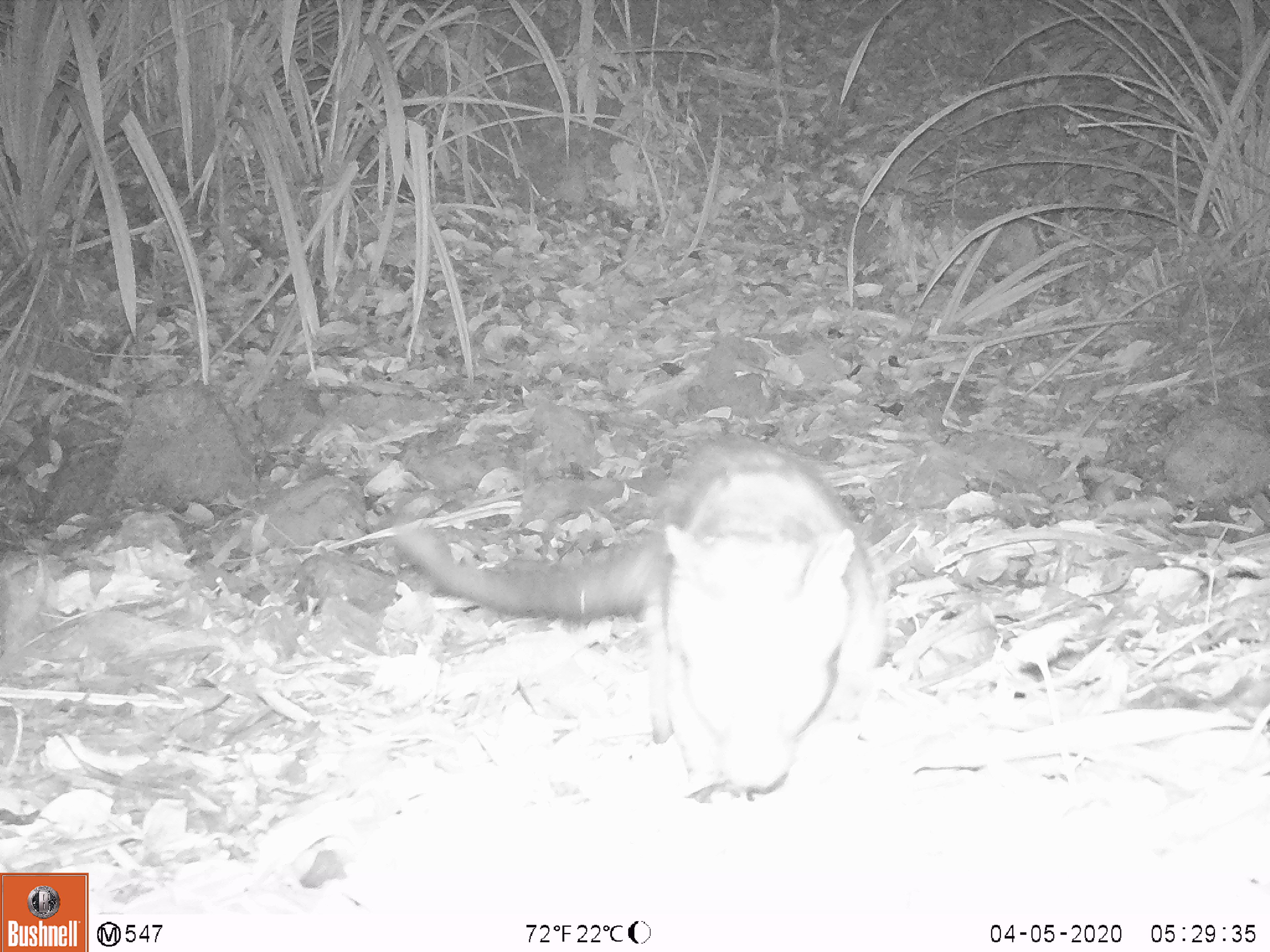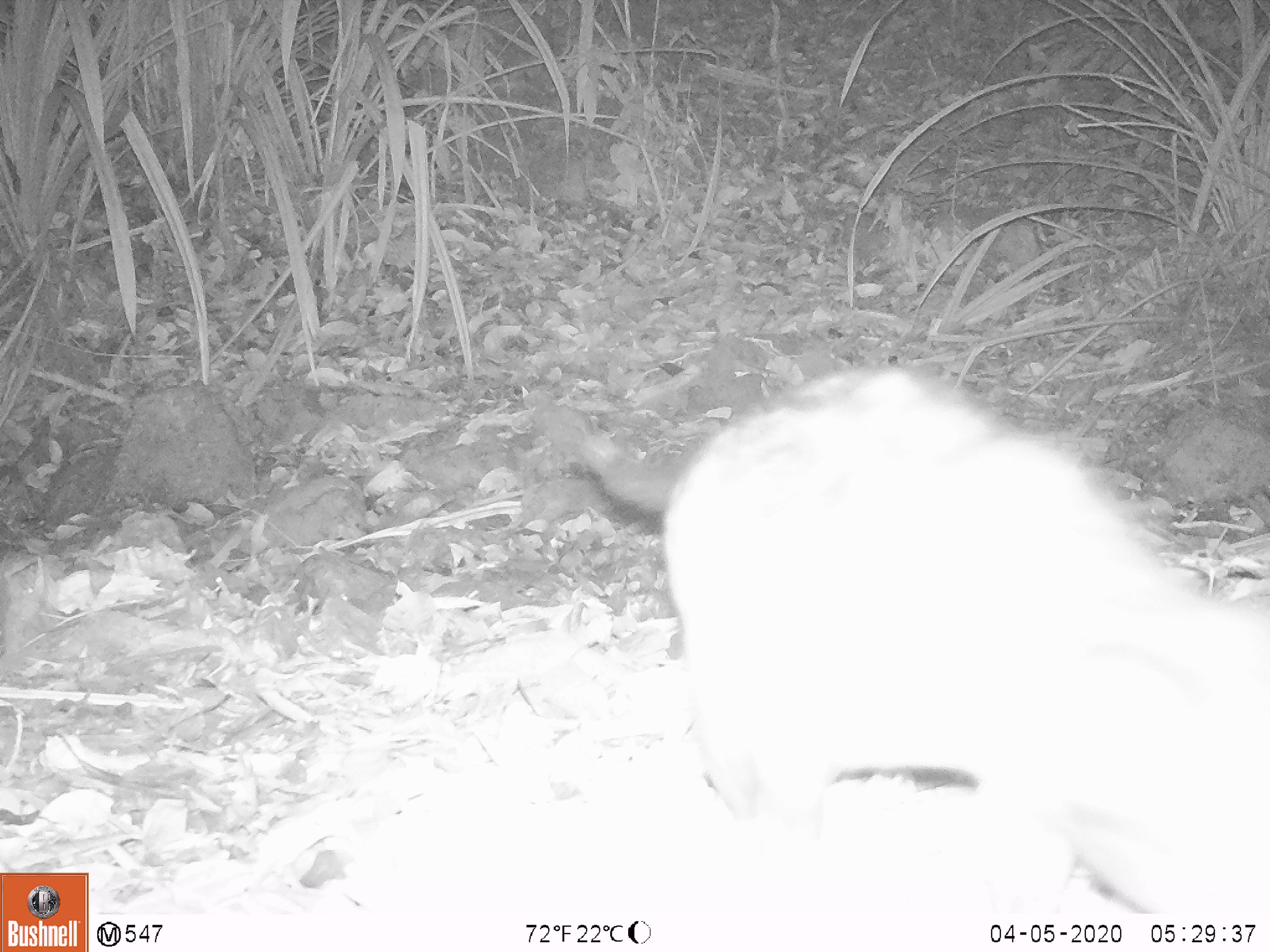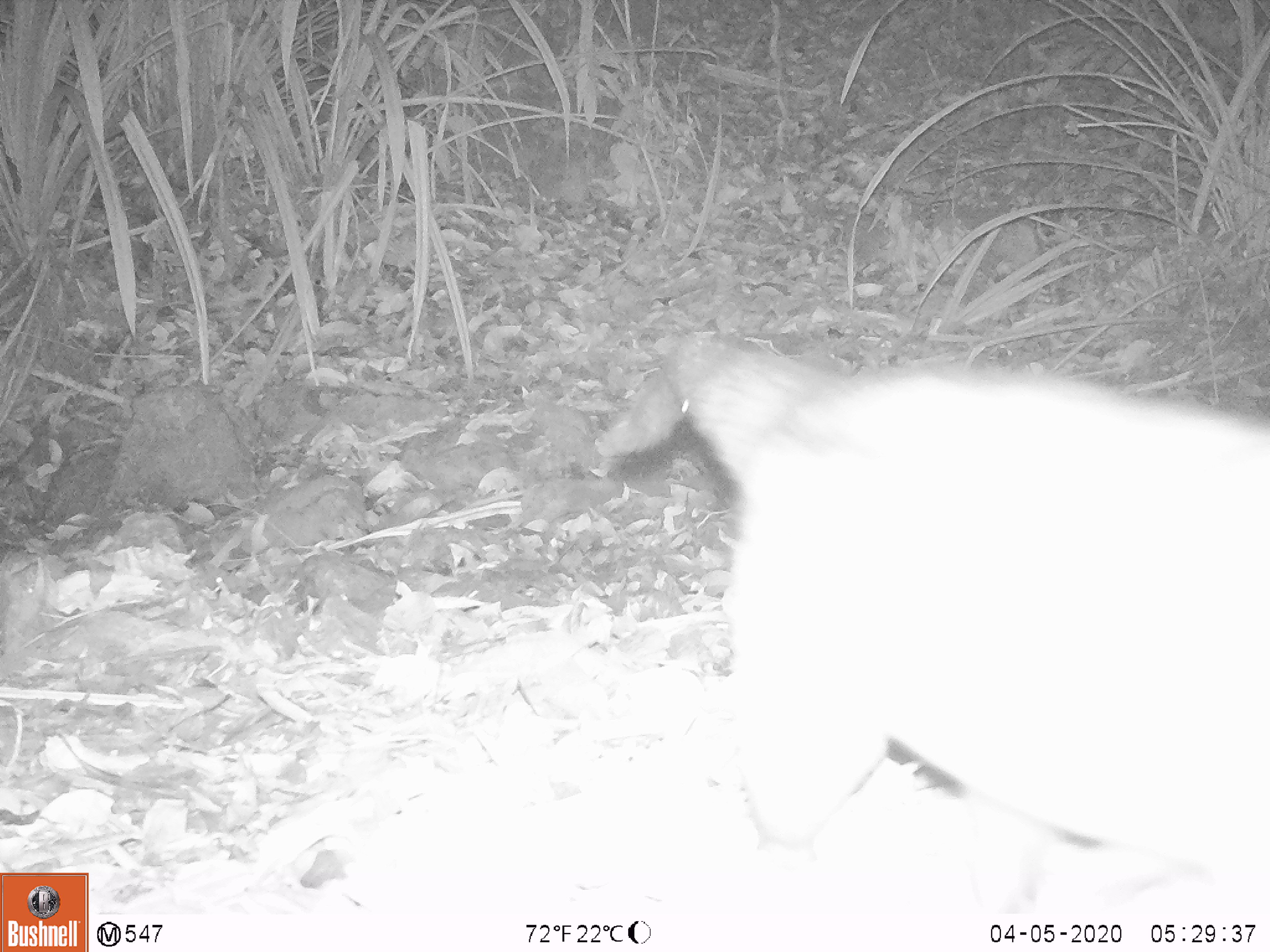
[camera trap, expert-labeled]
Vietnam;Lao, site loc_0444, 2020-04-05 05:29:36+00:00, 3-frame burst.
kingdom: Animalia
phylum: Chordata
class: Mammalia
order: Carnivora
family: Viverridae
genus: Paradoxurus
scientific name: Paradoxurus hermaphroditus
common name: common palm civet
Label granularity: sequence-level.